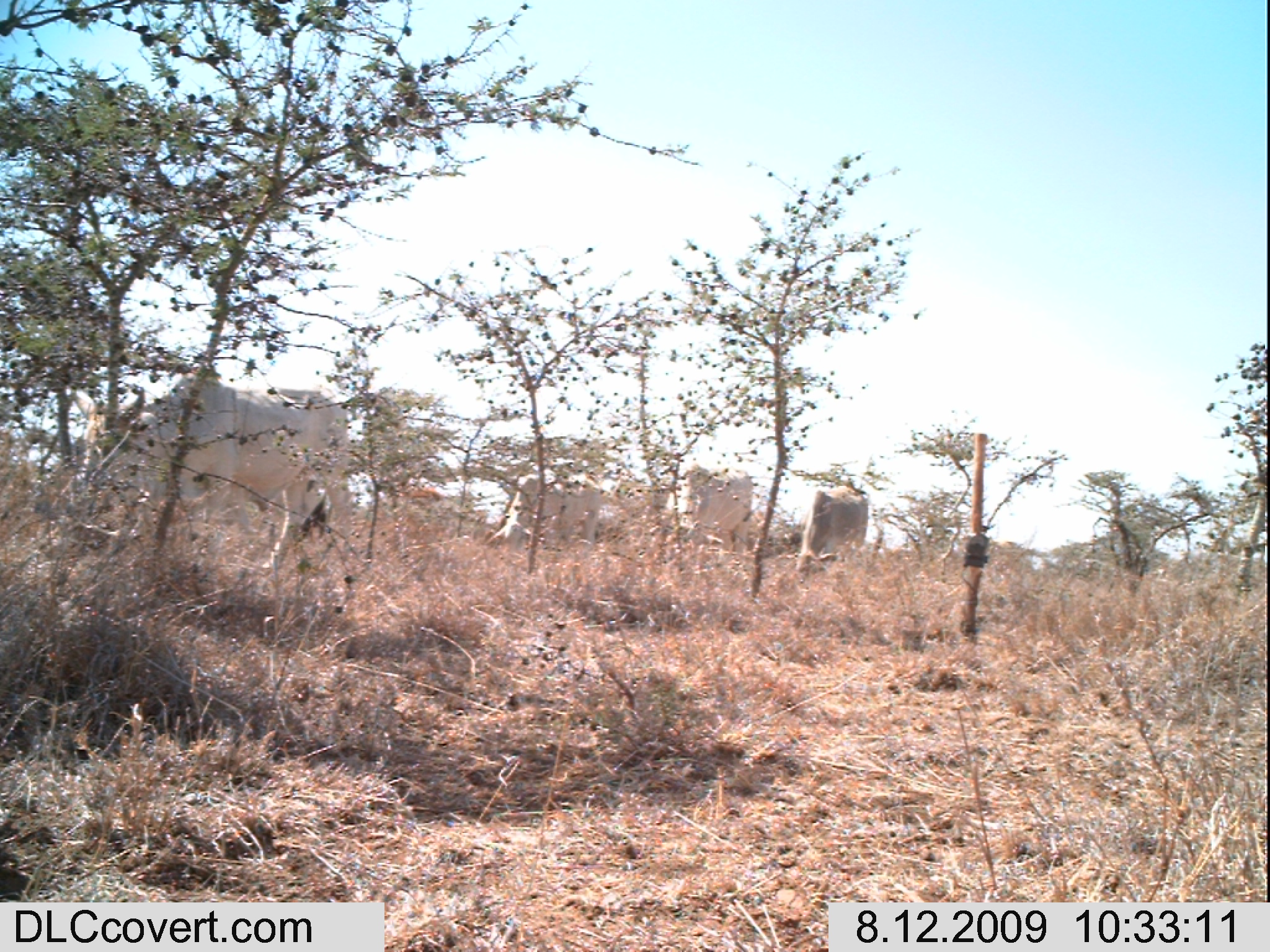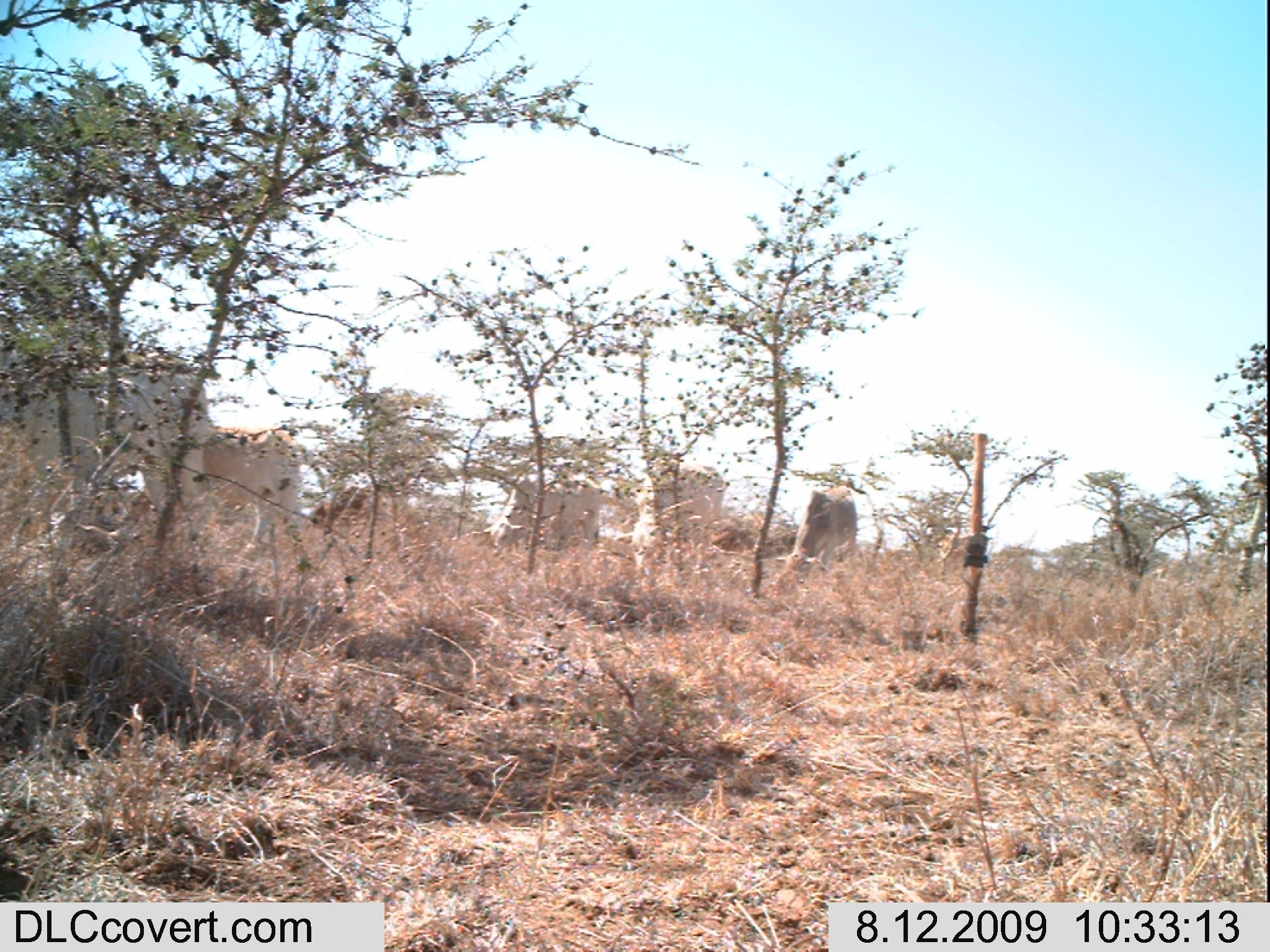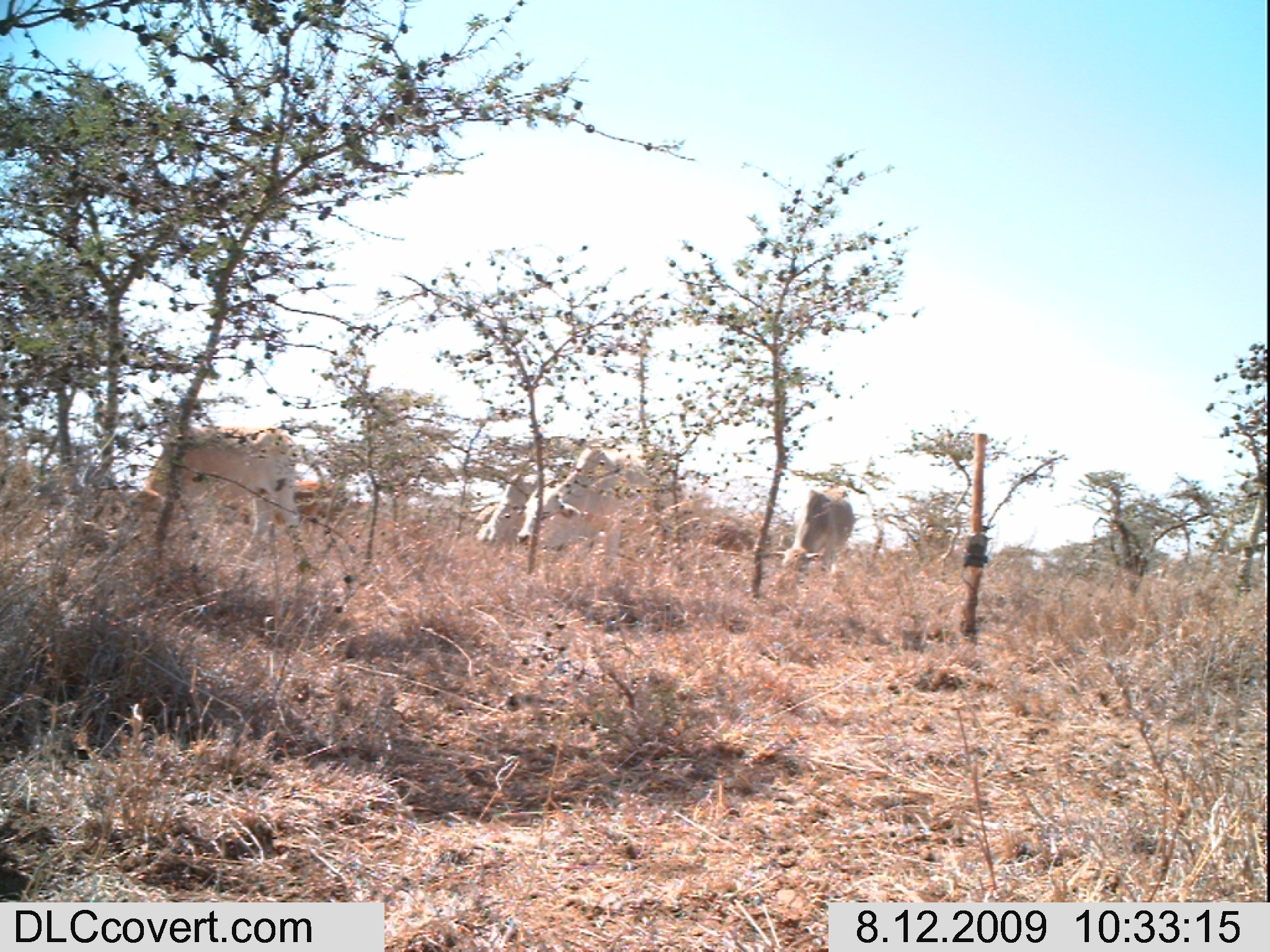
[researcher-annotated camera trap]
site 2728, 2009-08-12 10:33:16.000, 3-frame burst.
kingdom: Animalia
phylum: Chordata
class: Mammalia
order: Artiodactyla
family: Bovidae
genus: Bos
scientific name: Bos taurus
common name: domestic cattle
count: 5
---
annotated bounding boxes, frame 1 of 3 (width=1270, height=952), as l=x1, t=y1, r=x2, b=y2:
bos taurus: l=60, t=371, r=358, b=602; l=662, t=463, r=754, b=569; l=494, t=472, r=602, b=551; l=791, t=482, r=872, b=585; l=1012, t=546, r=1079, b=583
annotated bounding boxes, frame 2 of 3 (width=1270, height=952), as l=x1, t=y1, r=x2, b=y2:
bos taurus: l=3, t=343, r=203, b=576; l=149, t=418, r=329, b=563; l=488, t=472, r=609, b=561; l=777, t=484, r=859, b=590; l=301, t=484, r=422, b=544; l=649, t=460, r=724, b=534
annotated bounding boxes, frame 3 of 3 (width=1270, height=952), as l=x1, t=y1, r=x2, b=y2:
bos taurus: l=123, t=428, r=314, b=577; l=521, t=444, r=681, b=570; l=478, t=461, r=585, b=551; l=773, t=488, r=855, b=589; l=240, t=474, r=359, b=533